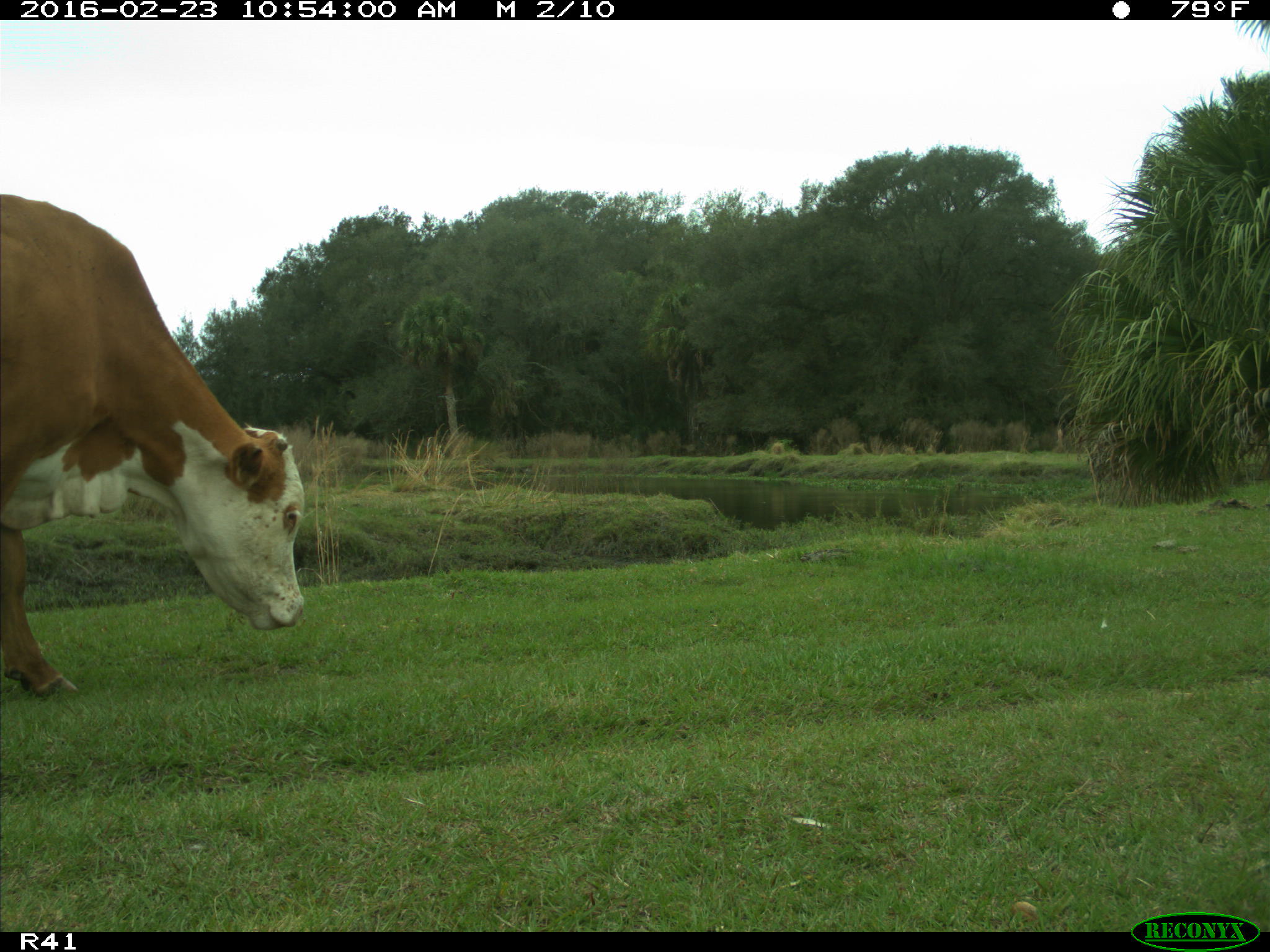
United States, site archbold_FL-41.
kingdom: Animalia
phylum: Chordata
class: Mammalia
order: Artiodactyla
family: Bovidae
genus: Bos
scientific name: Bos taurus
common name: domestic cow